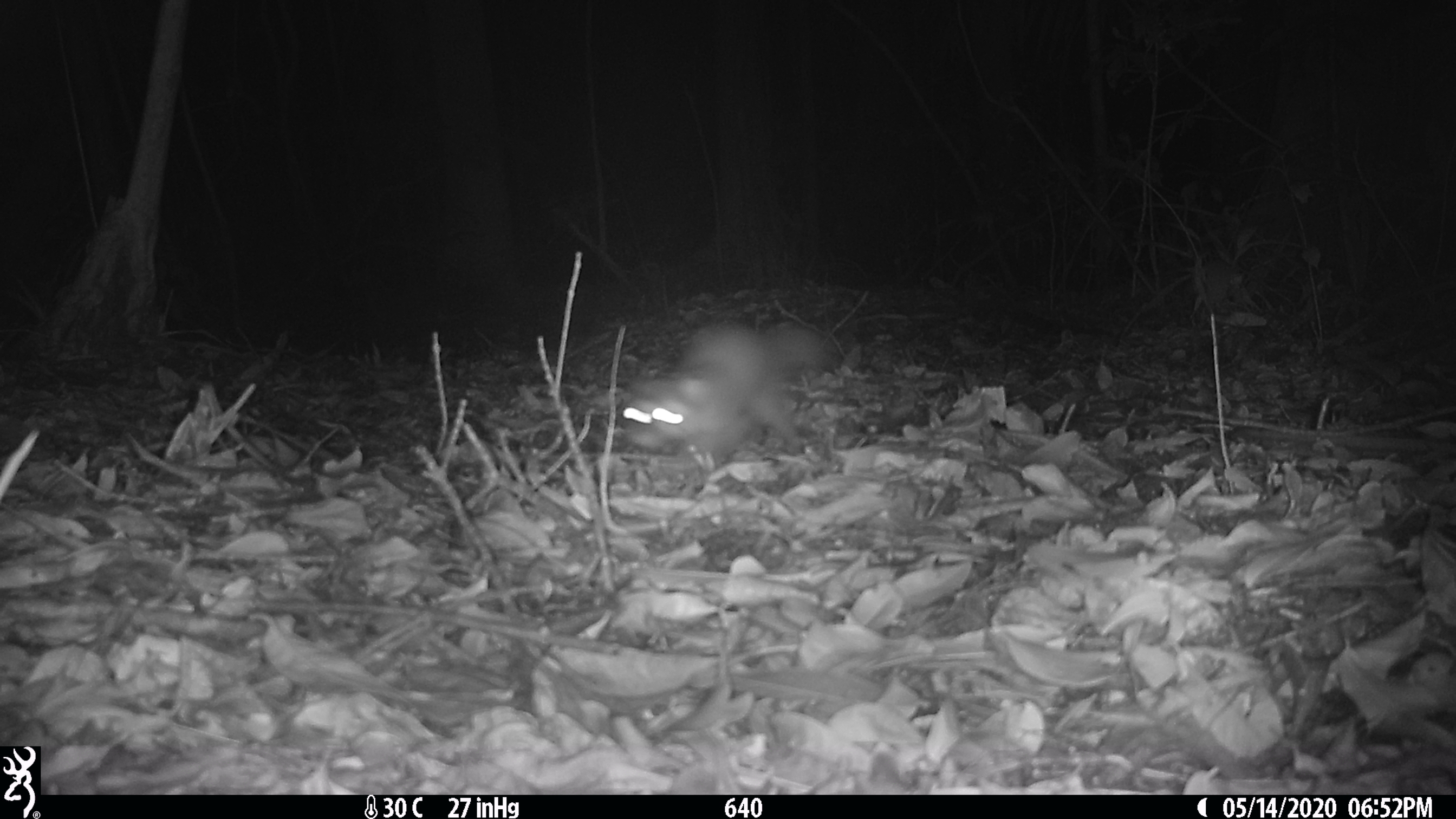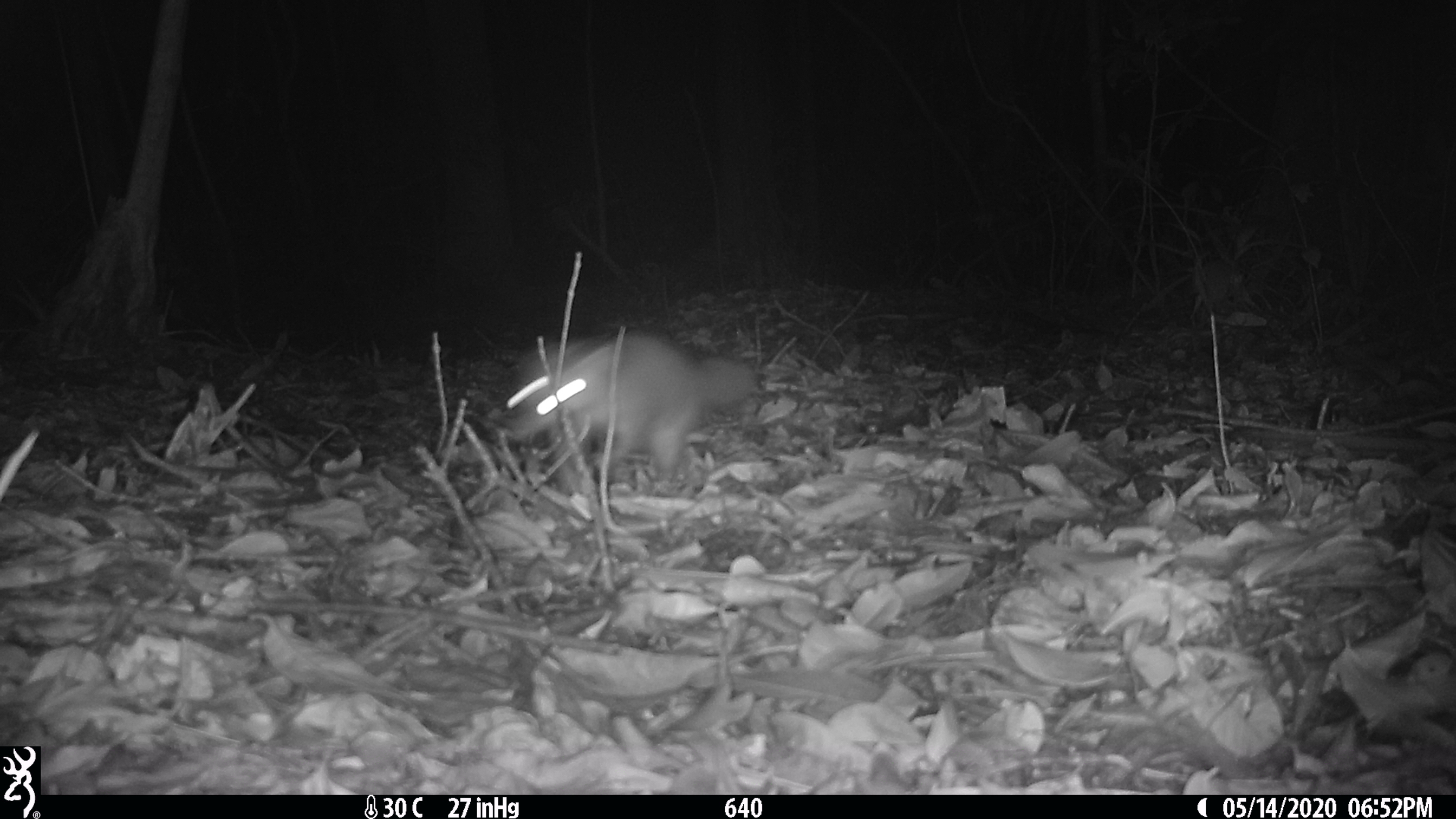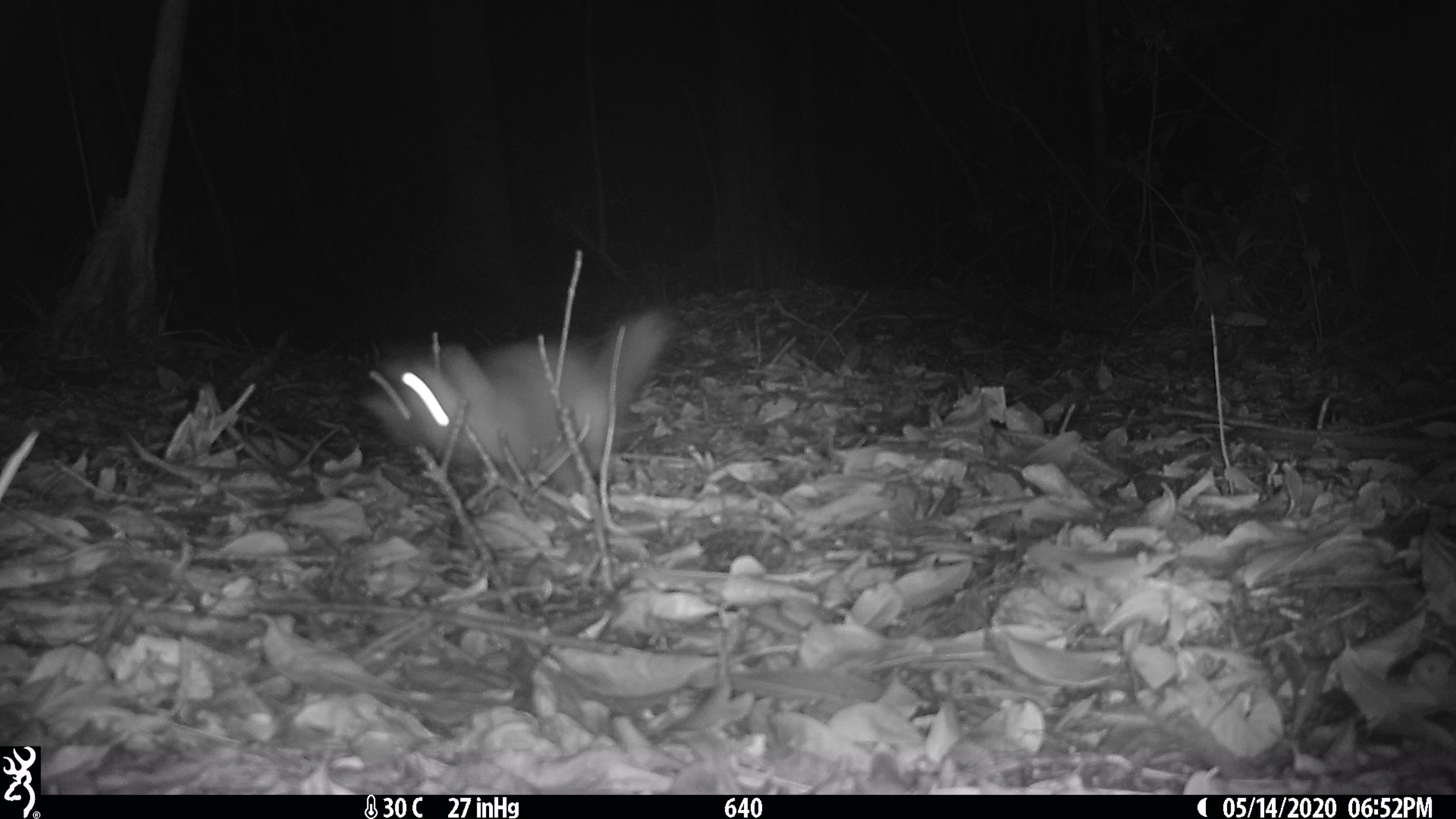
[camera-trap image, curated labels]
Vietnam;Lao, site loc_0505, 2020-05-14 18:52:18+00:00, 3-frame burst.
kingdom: Animalia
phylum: Chordata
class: Mammalia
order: Carnivora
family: Mustelidae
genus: Melogale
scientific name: Melogale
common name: ferret badger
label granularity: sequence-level